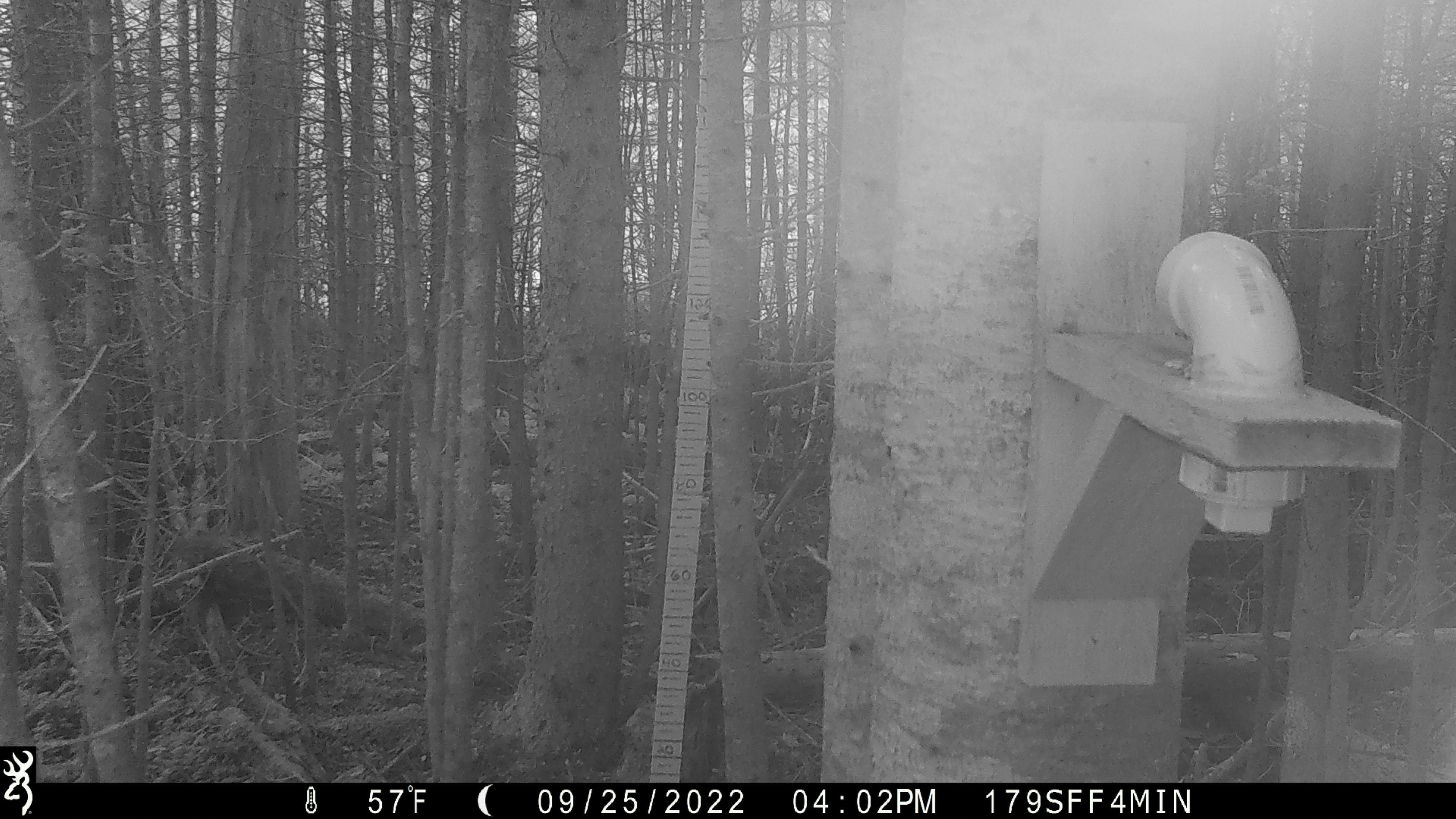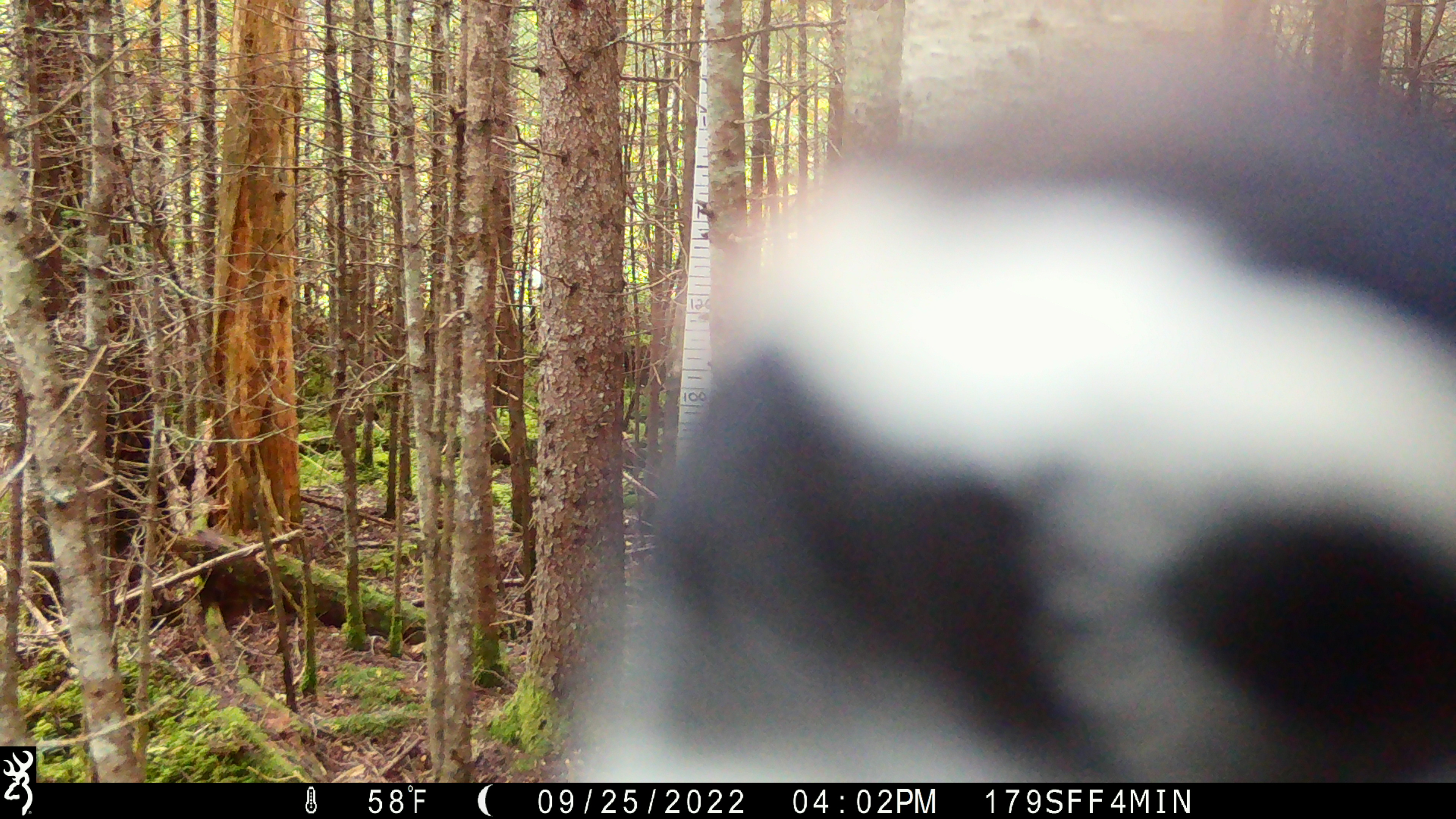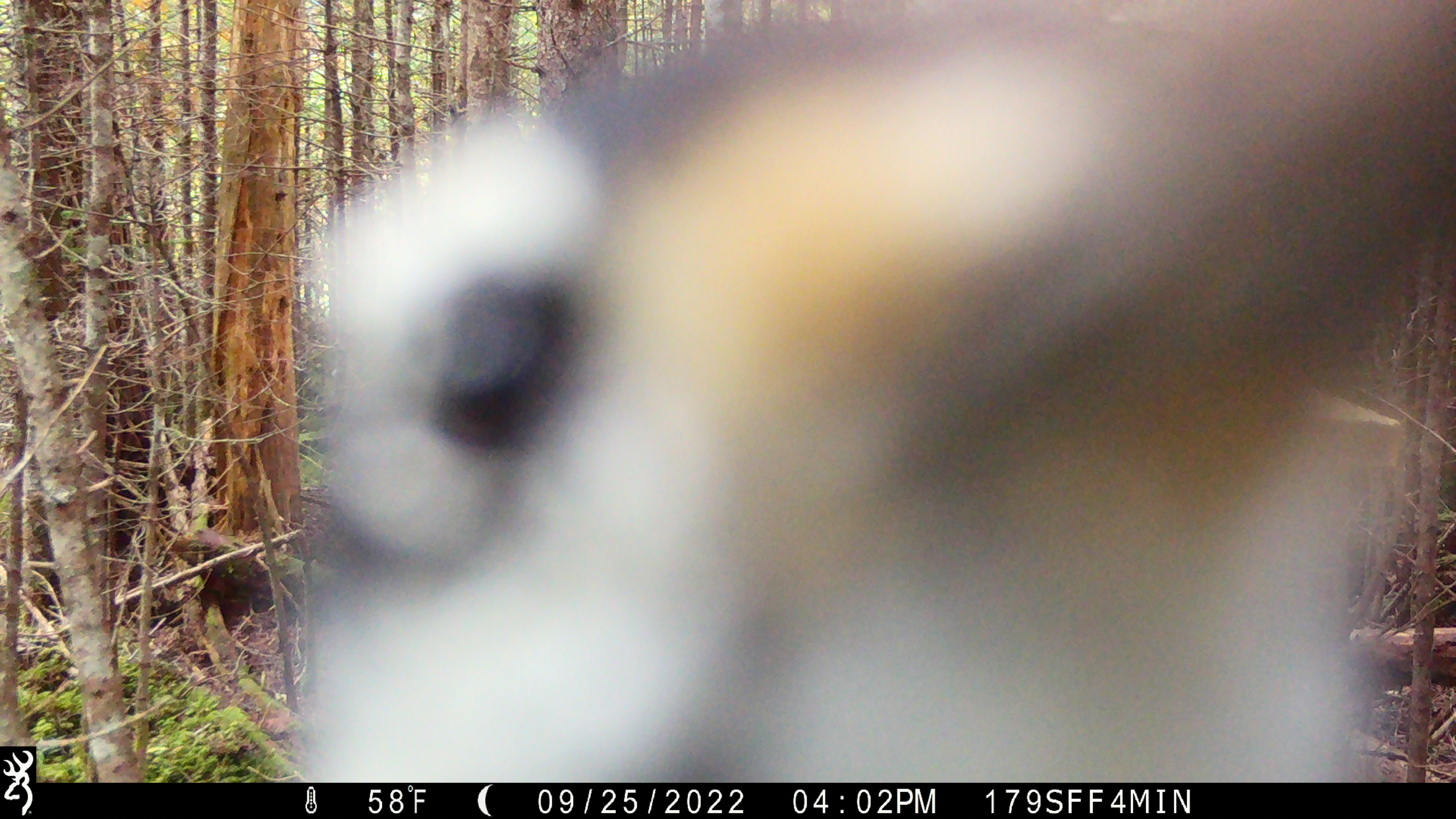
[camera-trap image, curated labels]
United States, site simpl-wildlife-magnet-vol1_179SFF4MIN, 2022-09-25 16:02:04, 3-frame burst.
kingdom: Animalia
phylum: Chordata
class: Aves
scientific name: Aves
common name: bird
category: bird sp.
Bird sp. (bird) (Aves).